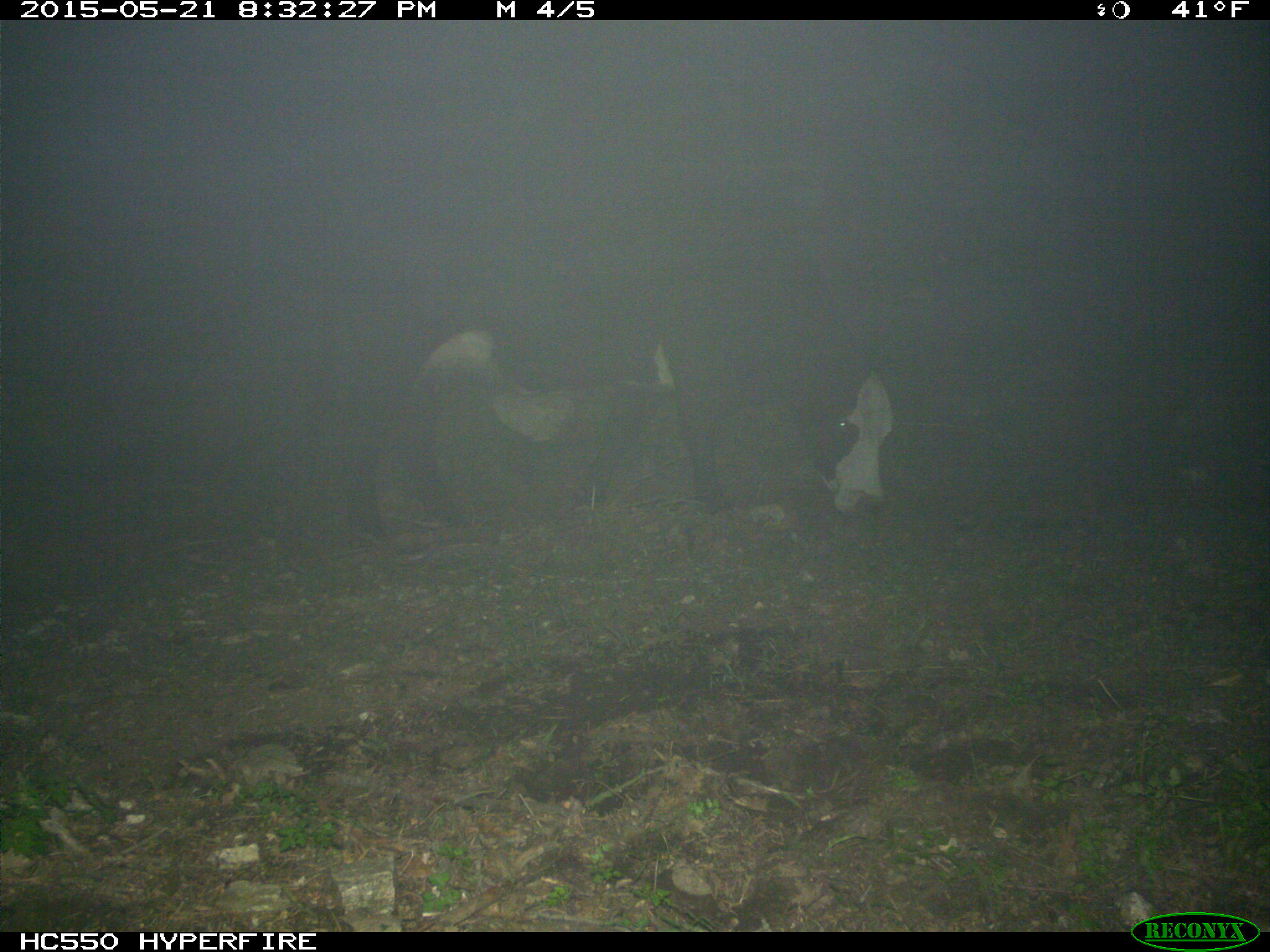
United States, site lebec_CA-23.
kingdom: Animalia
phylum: Chordata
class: Mammalia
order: Artiodactyla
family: Bovidae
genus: Bos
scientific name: Bos taurus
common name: domestic cow